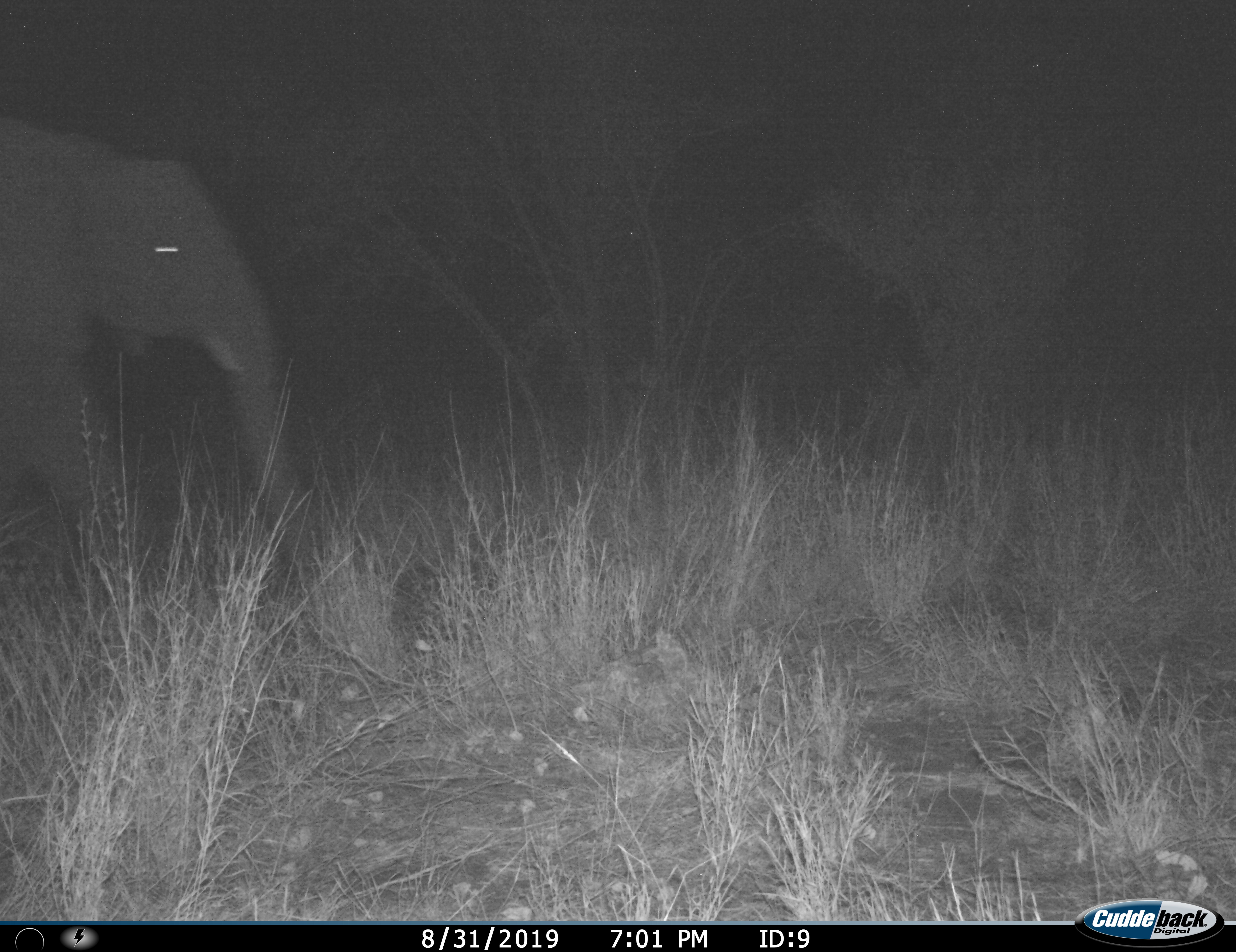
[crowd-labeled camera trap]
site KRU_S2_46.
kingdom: Animalia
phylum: Chordata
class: Mammalia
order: Proboscidea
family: Elephantidae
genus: Loxodonta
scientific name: Loxodonta africana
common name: african bush elephant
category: elephant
Elephant (african bush elephant) (Loxodonta africana), count 1. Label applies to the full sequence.